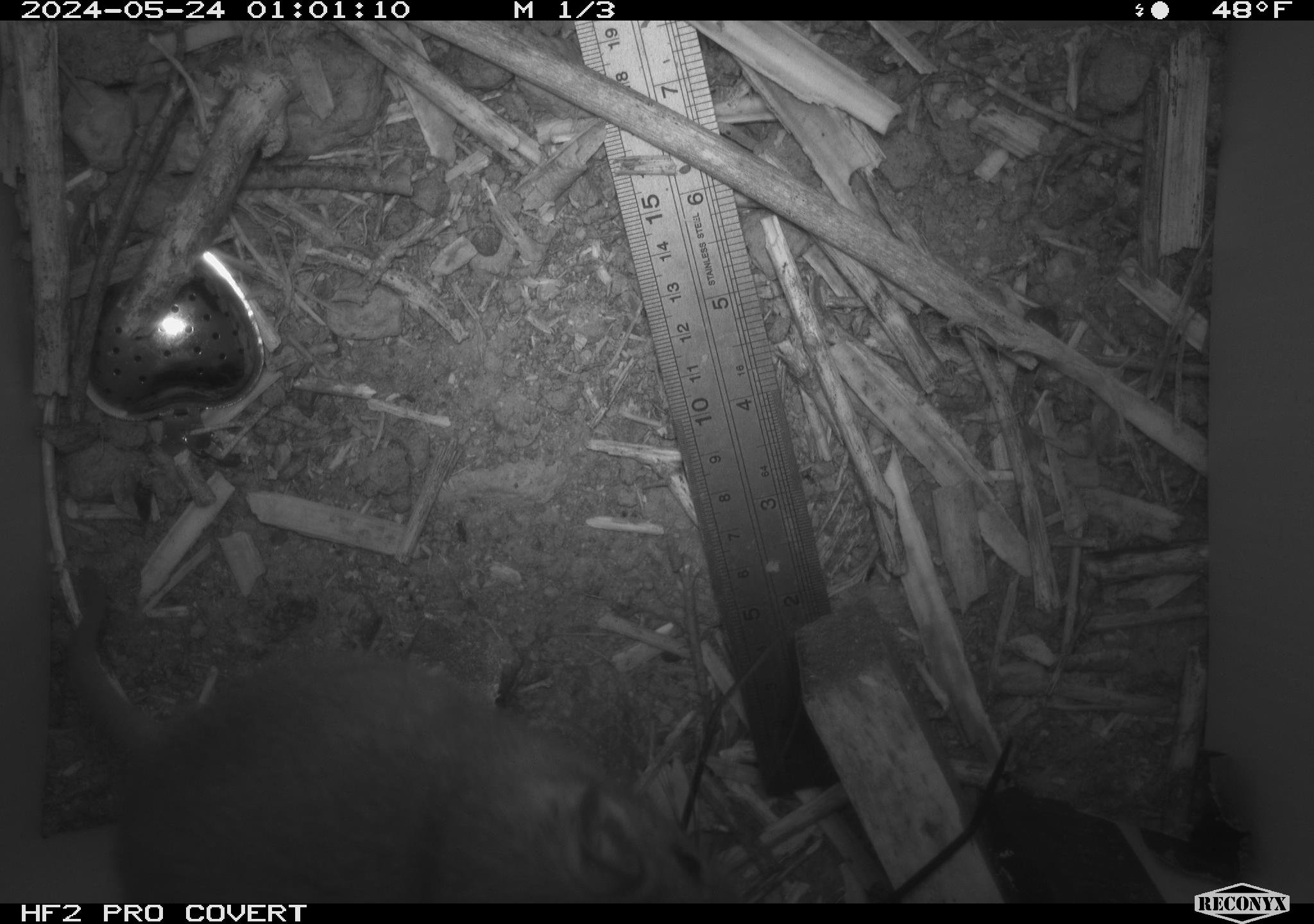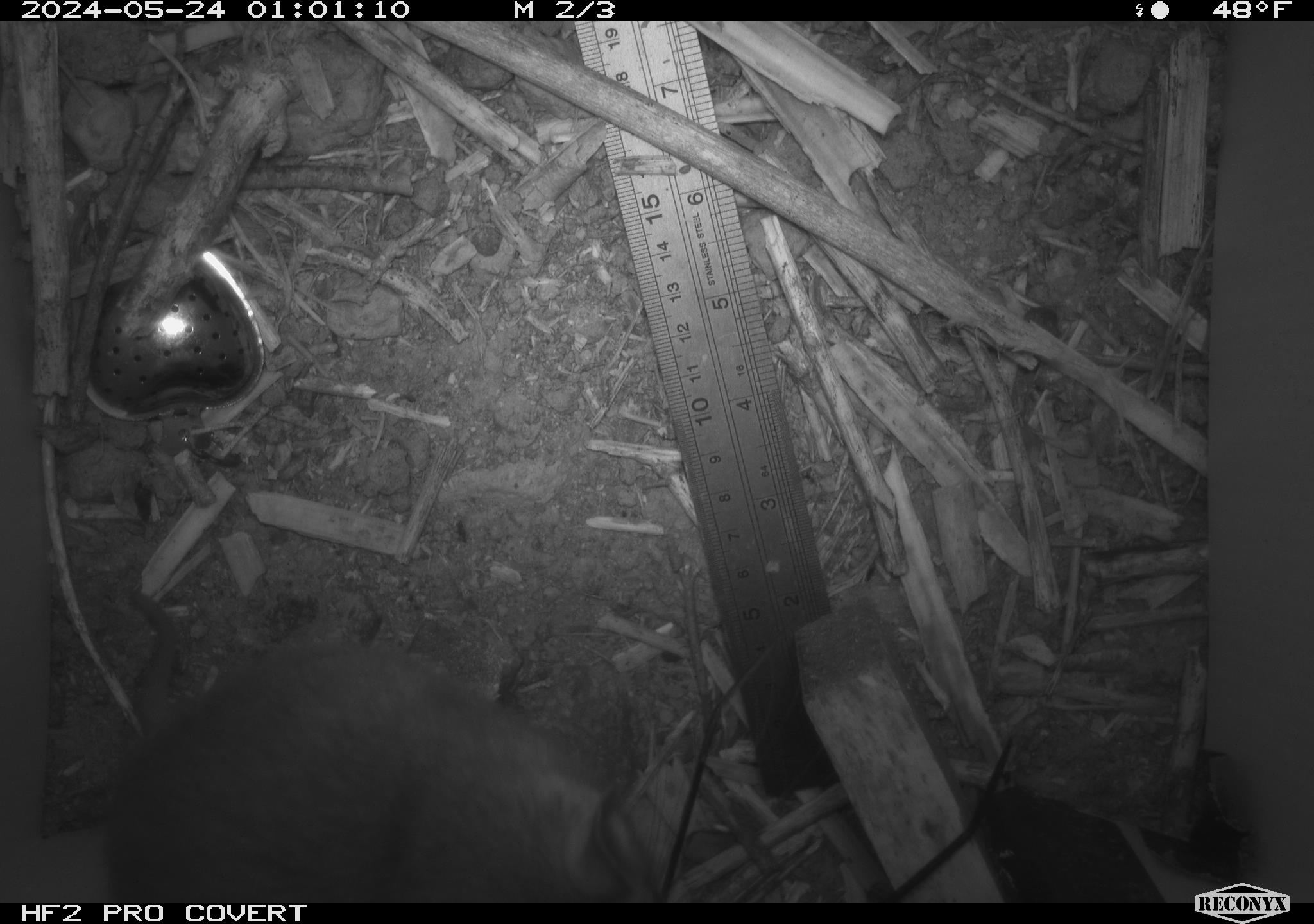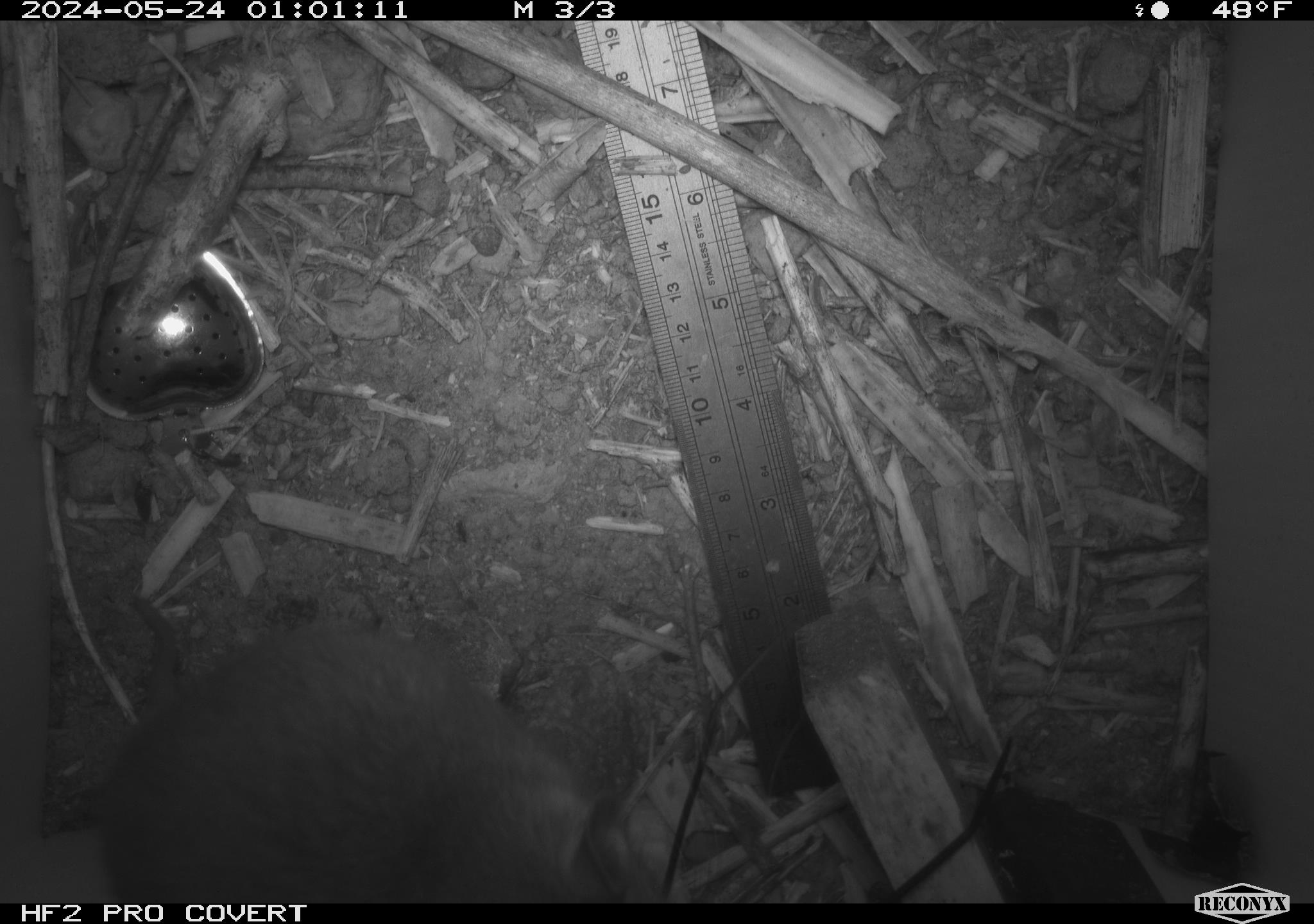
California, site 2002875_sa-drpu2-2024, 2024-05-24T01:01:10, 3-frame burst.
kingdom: Animalia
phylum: Chordata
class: Mammalia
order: Rodentia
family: Cricetidae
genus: Neotoma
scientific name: Neotoma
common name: pack rat or woodrat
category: neotoma species